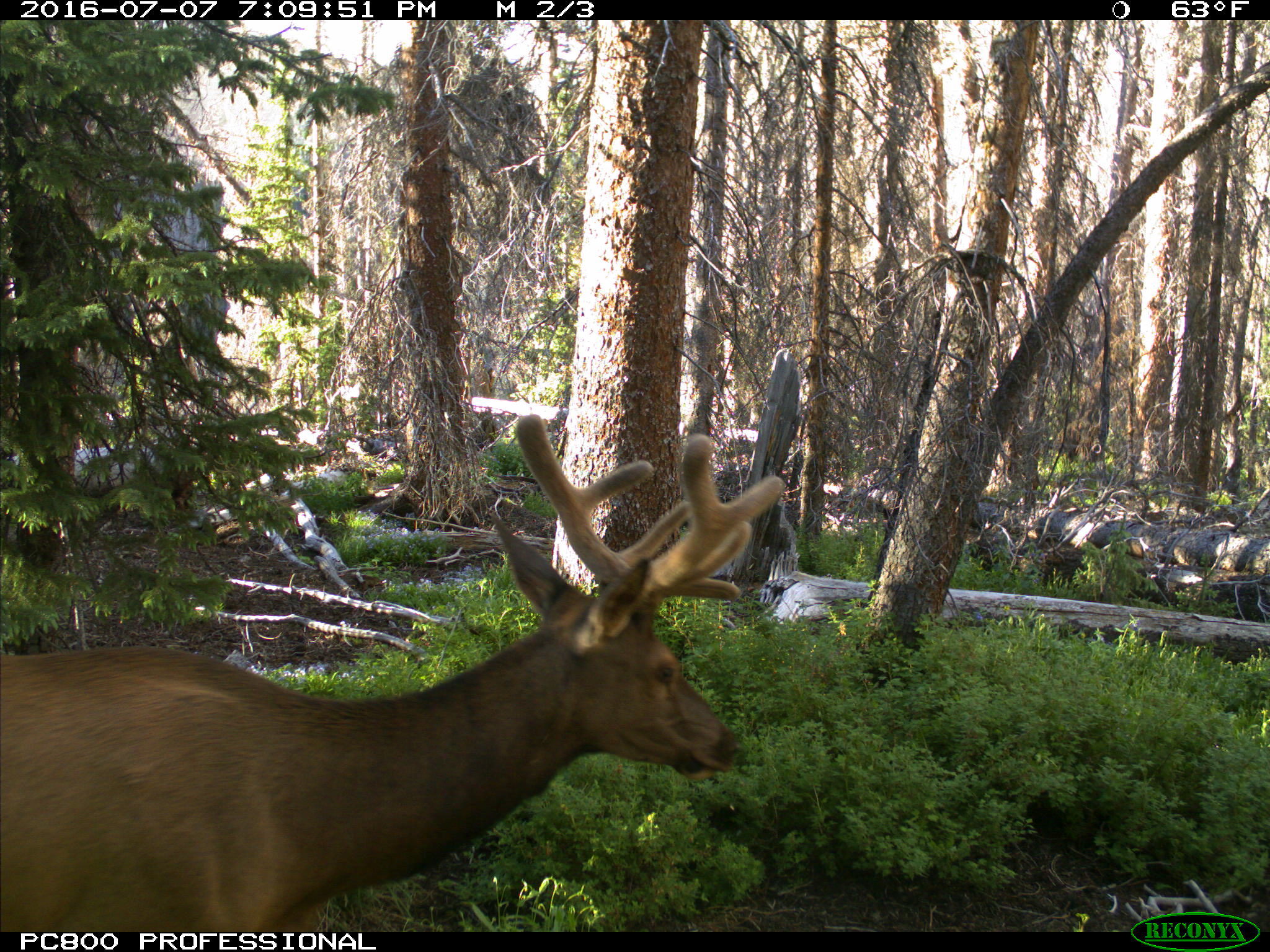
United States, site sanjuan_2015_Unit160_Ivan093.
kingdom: Animalia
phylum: Chordata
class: Mammalia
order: Artiodactyla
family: Cervidae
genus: Cervus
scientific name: Cervus elaphus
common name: red deer